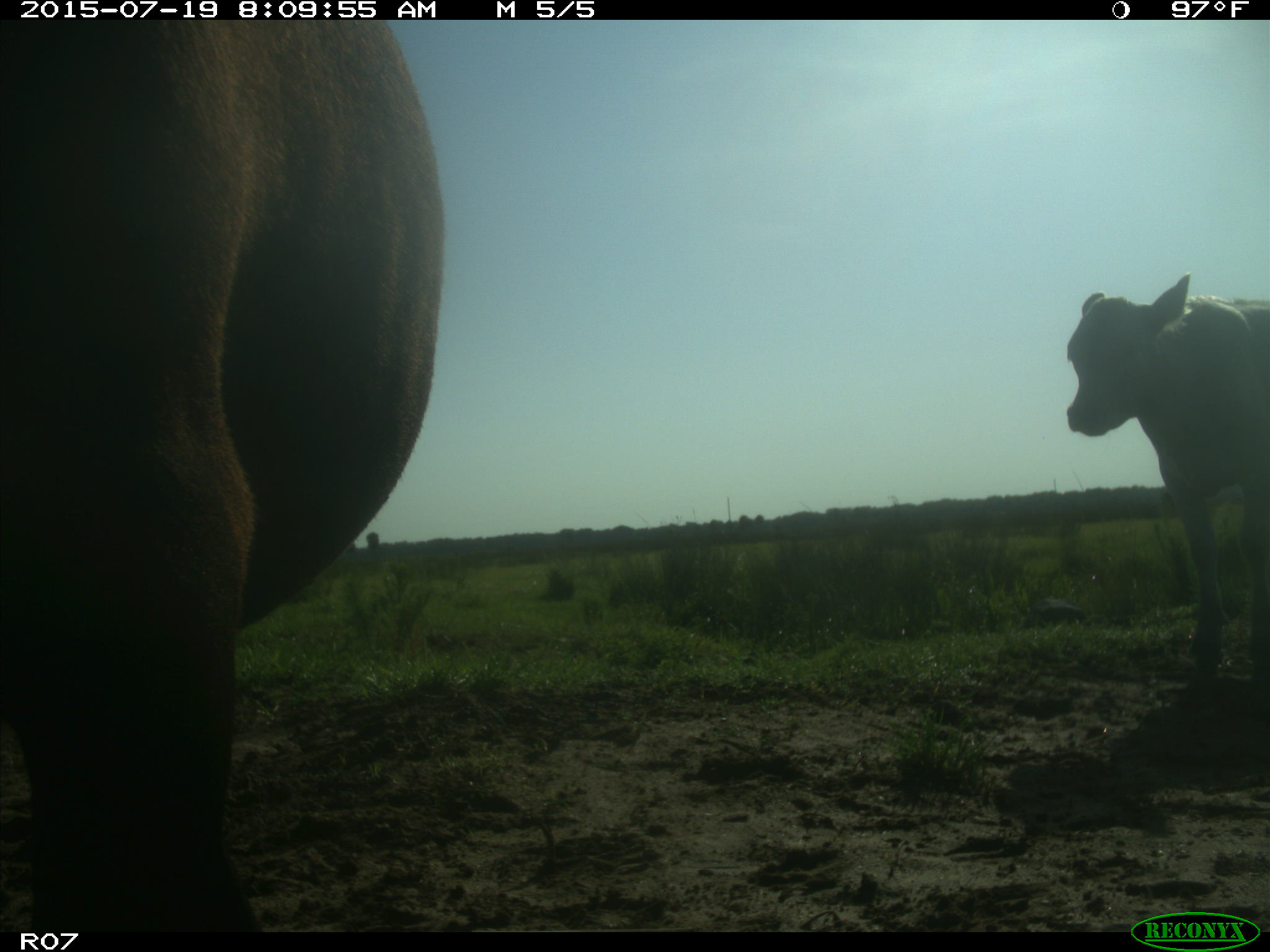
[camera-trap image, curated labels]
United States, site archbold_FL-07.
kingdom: Animalia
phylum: Chordata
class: Mammalia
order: Artiodactyla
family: Bovidae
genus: Bos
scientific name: Bos taurus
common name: domestic cow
Bos taurus (domestic cow).